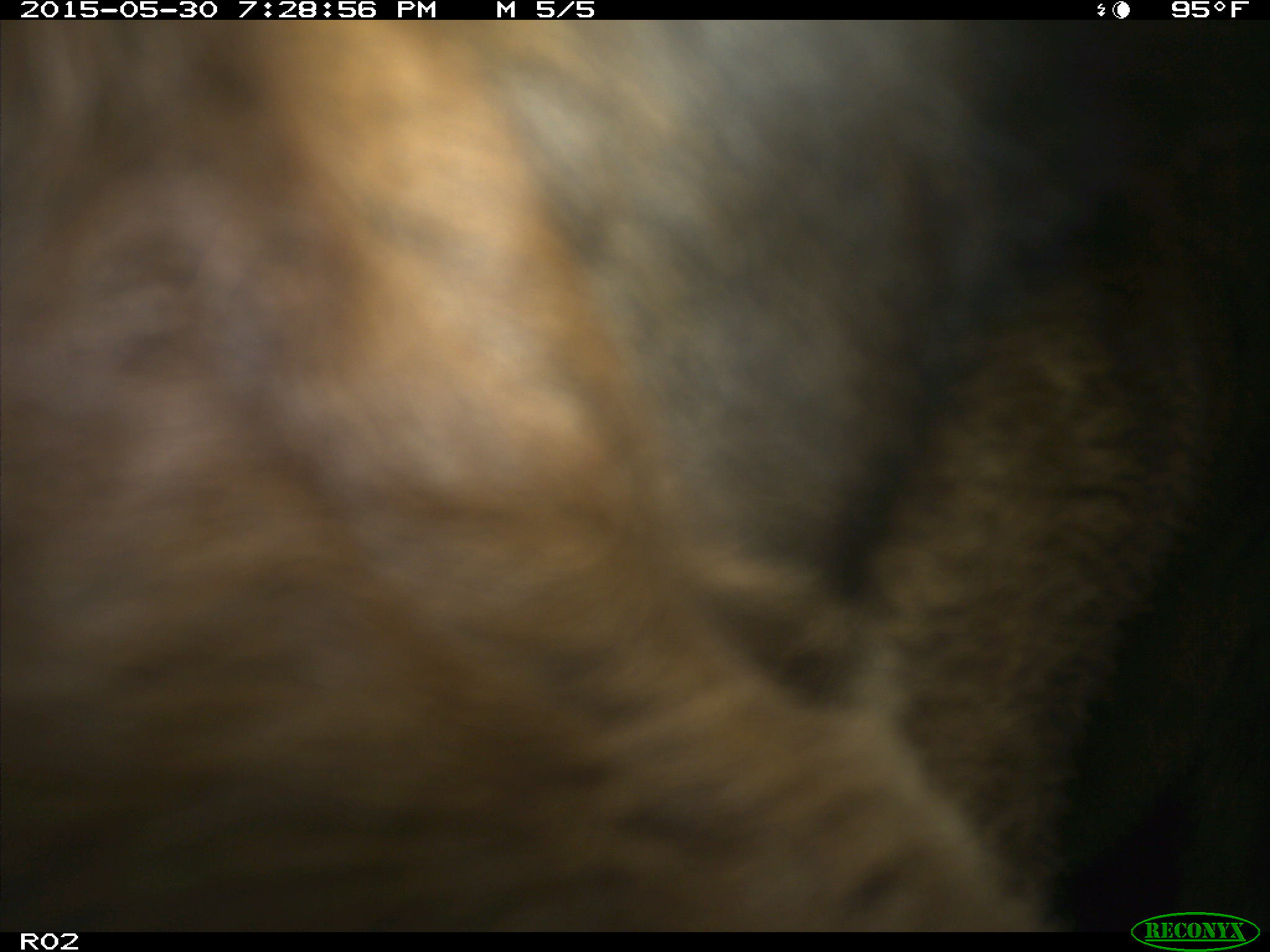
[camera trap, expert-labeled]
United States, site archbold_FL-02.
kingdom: Animalia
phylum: Chordata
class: Mammalia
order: Artiodactyla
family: Bovidae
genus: Bos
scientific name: Bos taurus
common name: domestic cow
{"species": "Bos taurus (domestic cow)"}